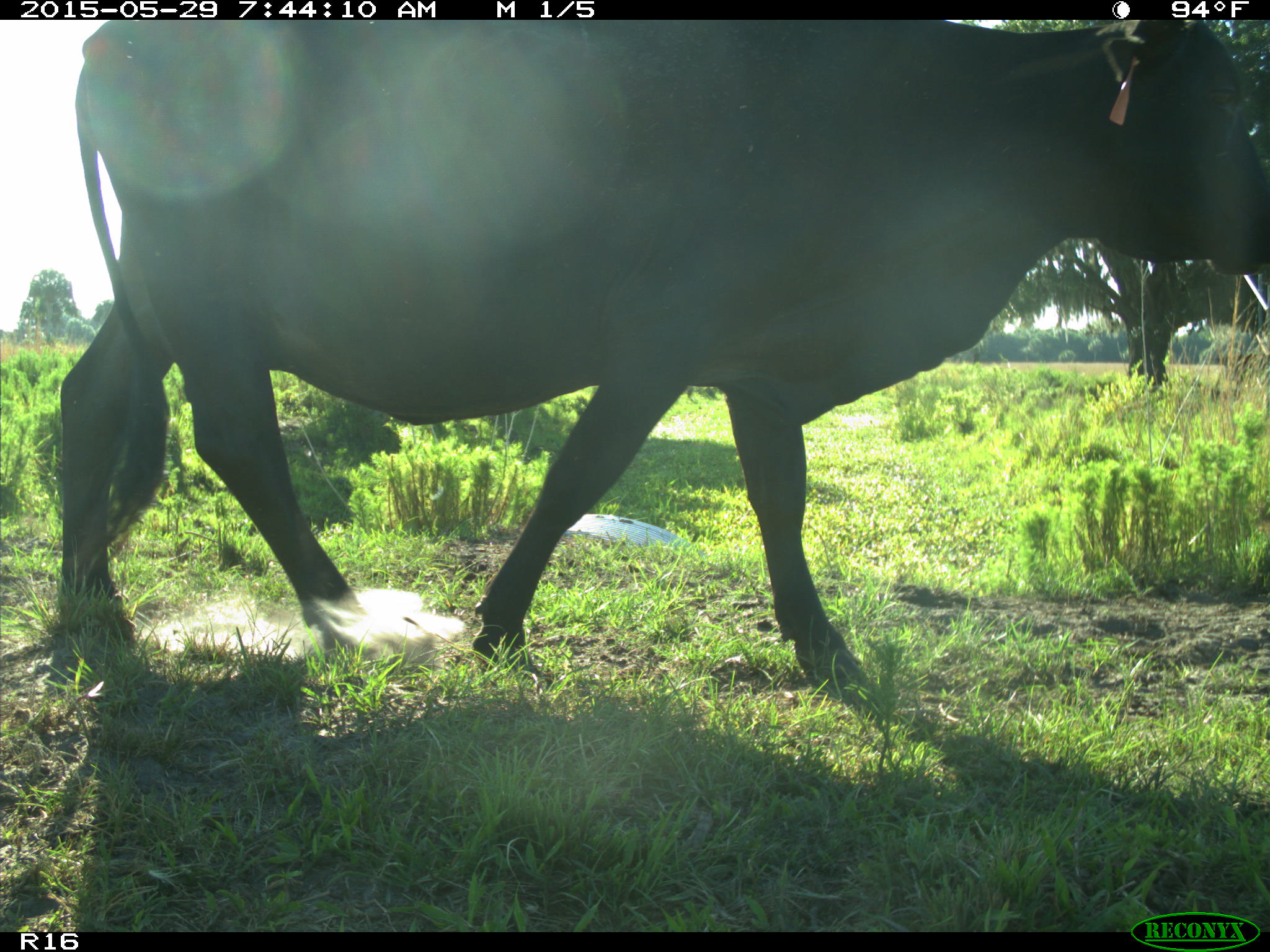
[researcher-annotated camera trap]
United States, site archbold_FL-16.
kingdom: Animalia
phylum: Chordata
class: Mammalia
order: Artiodactyla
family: Bovidae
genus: Bos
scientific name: Bos taurus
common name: domestic cow